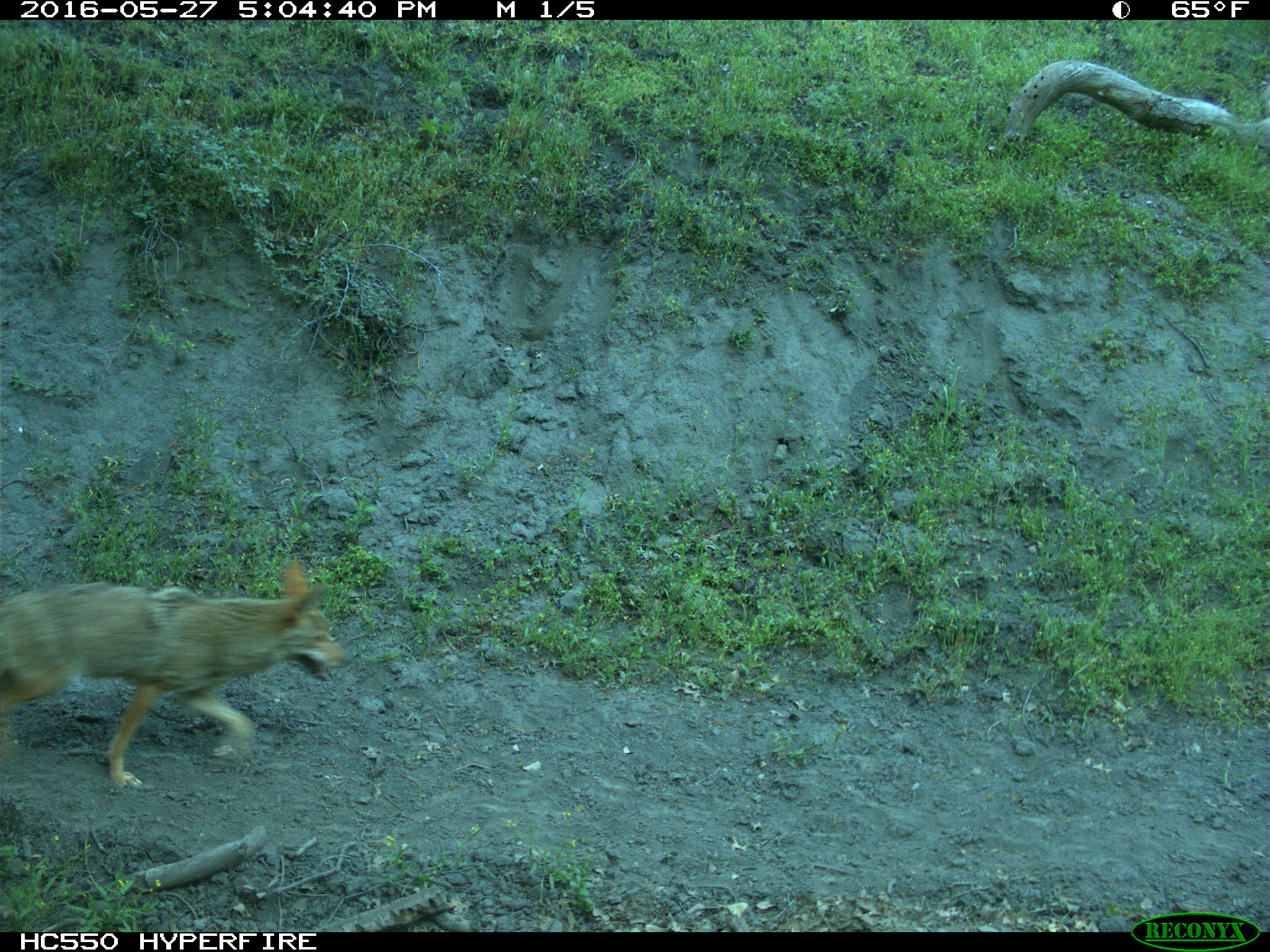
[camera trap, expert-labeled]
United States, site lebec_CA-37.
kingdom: Animalia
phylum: Chordata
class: Mammalia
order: Carnivora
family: Canidae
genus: Canis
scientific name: Canis latrans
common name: coyote